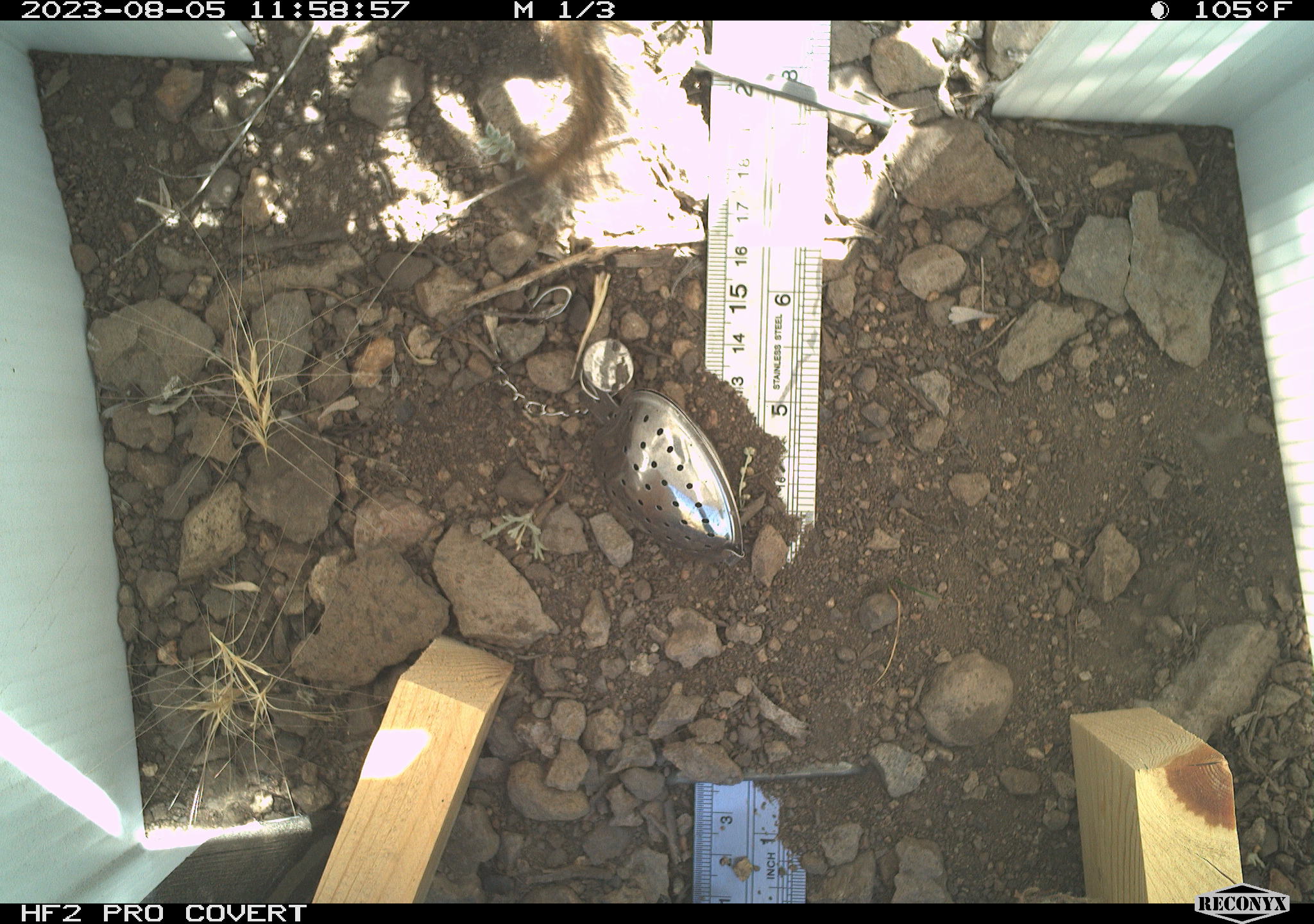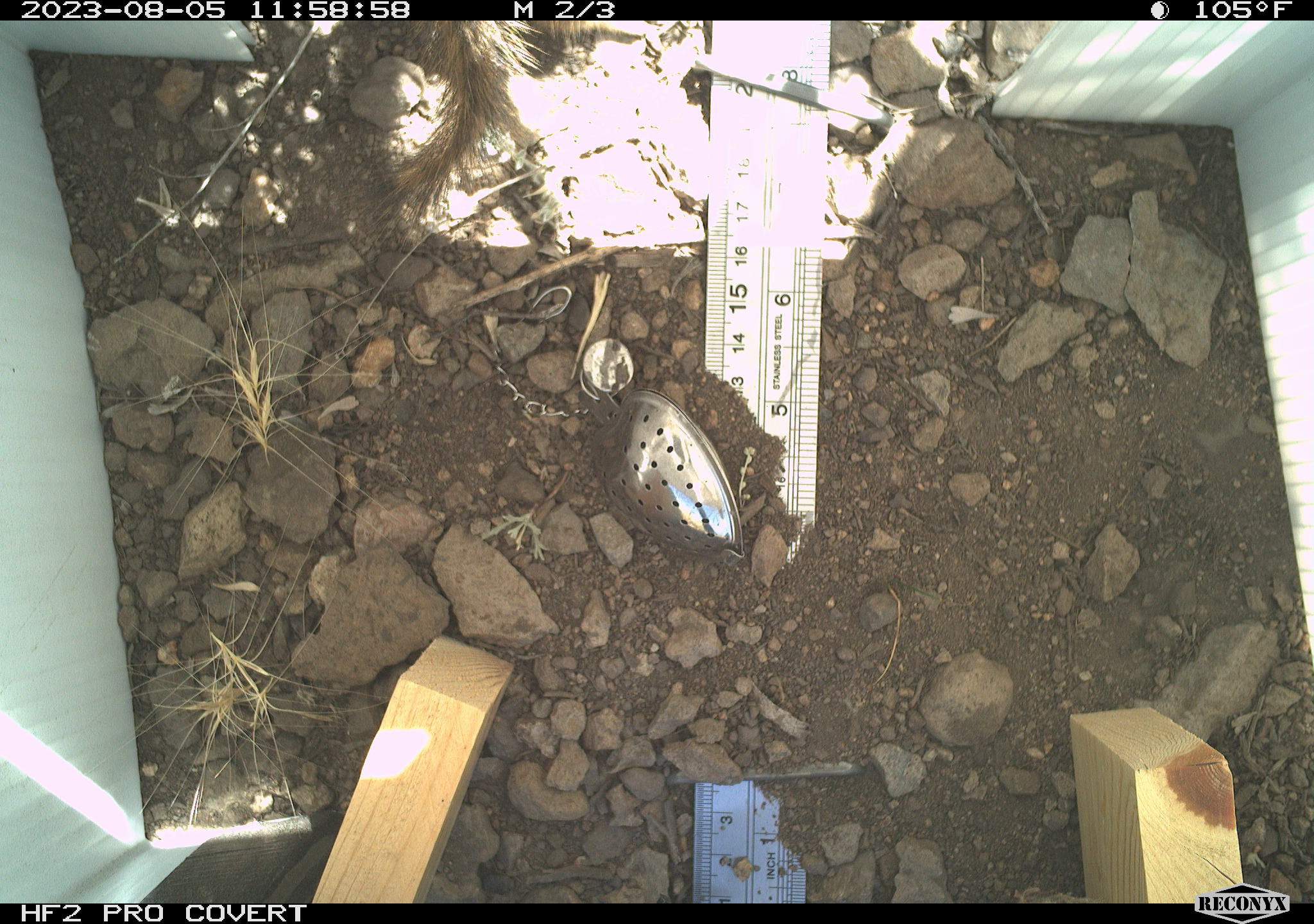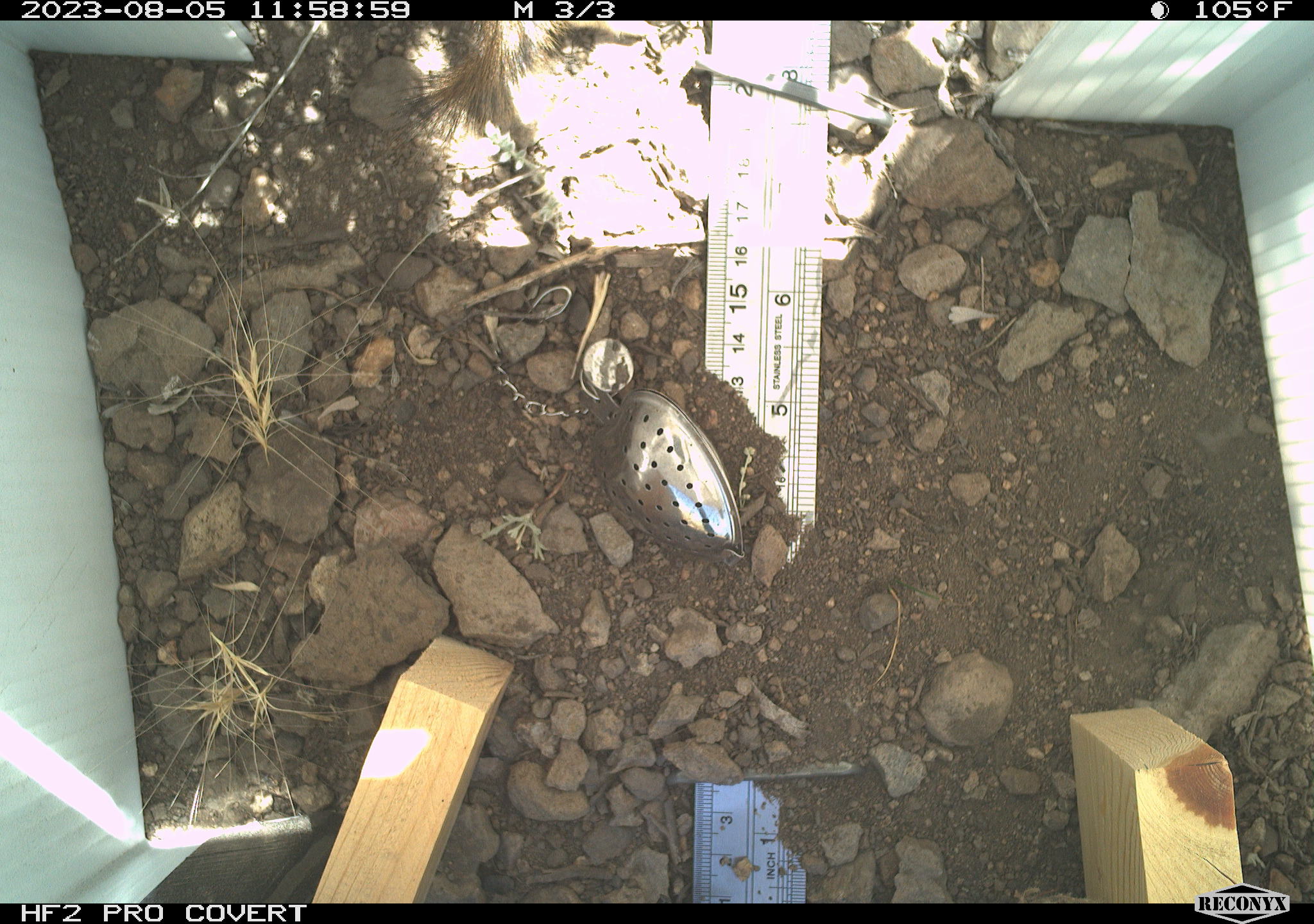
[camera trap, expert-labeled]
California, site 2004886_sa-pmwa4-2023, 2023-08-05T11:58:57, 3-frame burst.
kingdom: Animalia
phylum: Chordata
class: Mammalia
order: Rodentia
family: Sciuridae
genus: Callospermophilus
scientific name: Callospermophilus lateralis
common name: golden mantled ground squirrel